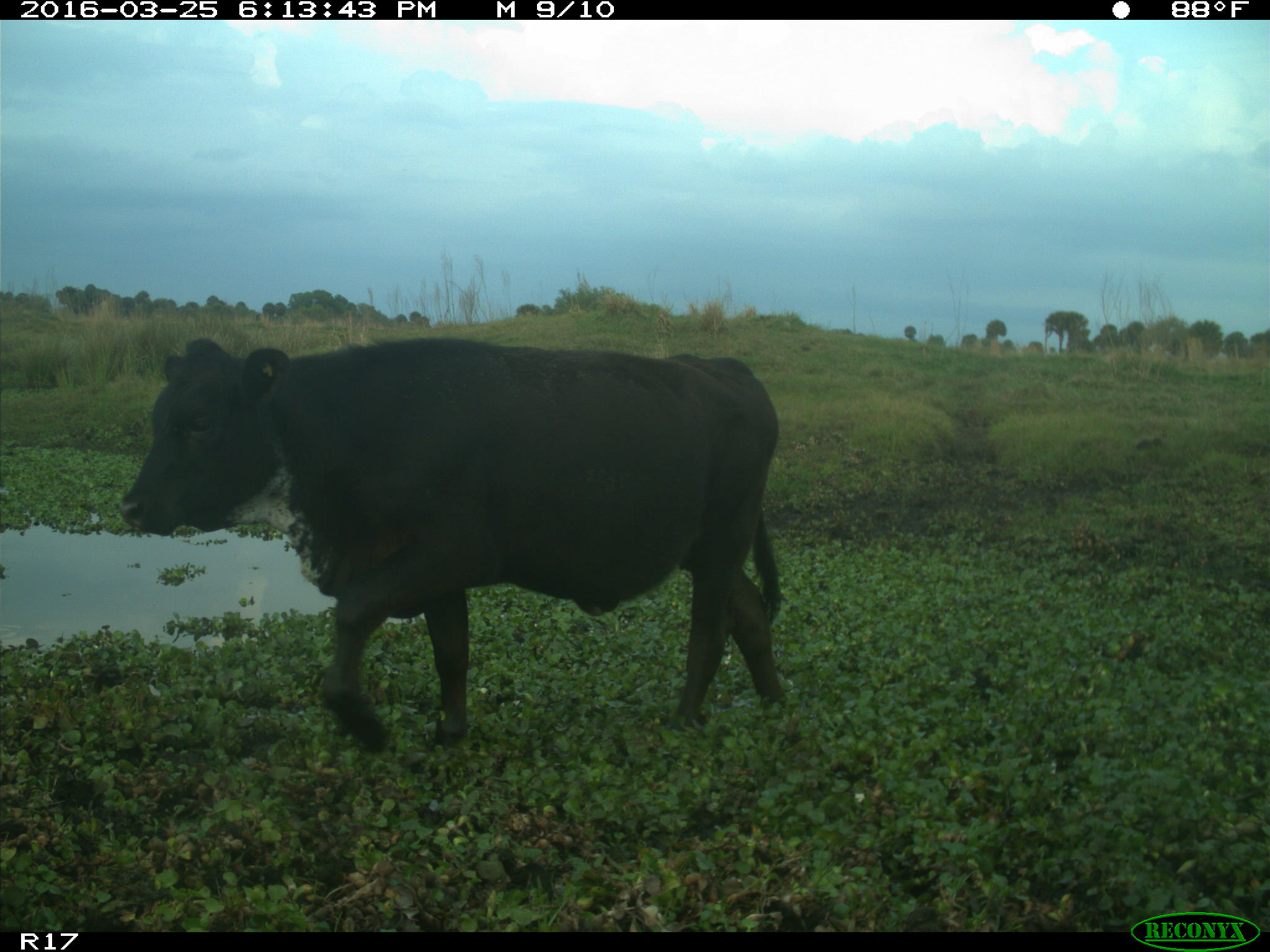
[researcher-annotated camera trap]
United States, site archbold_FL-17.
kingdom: Animalia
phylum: Chordata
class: Mammalia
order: Artiodactyla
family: Bovidae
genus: Bos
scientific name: Bos taurus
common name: domestic cow